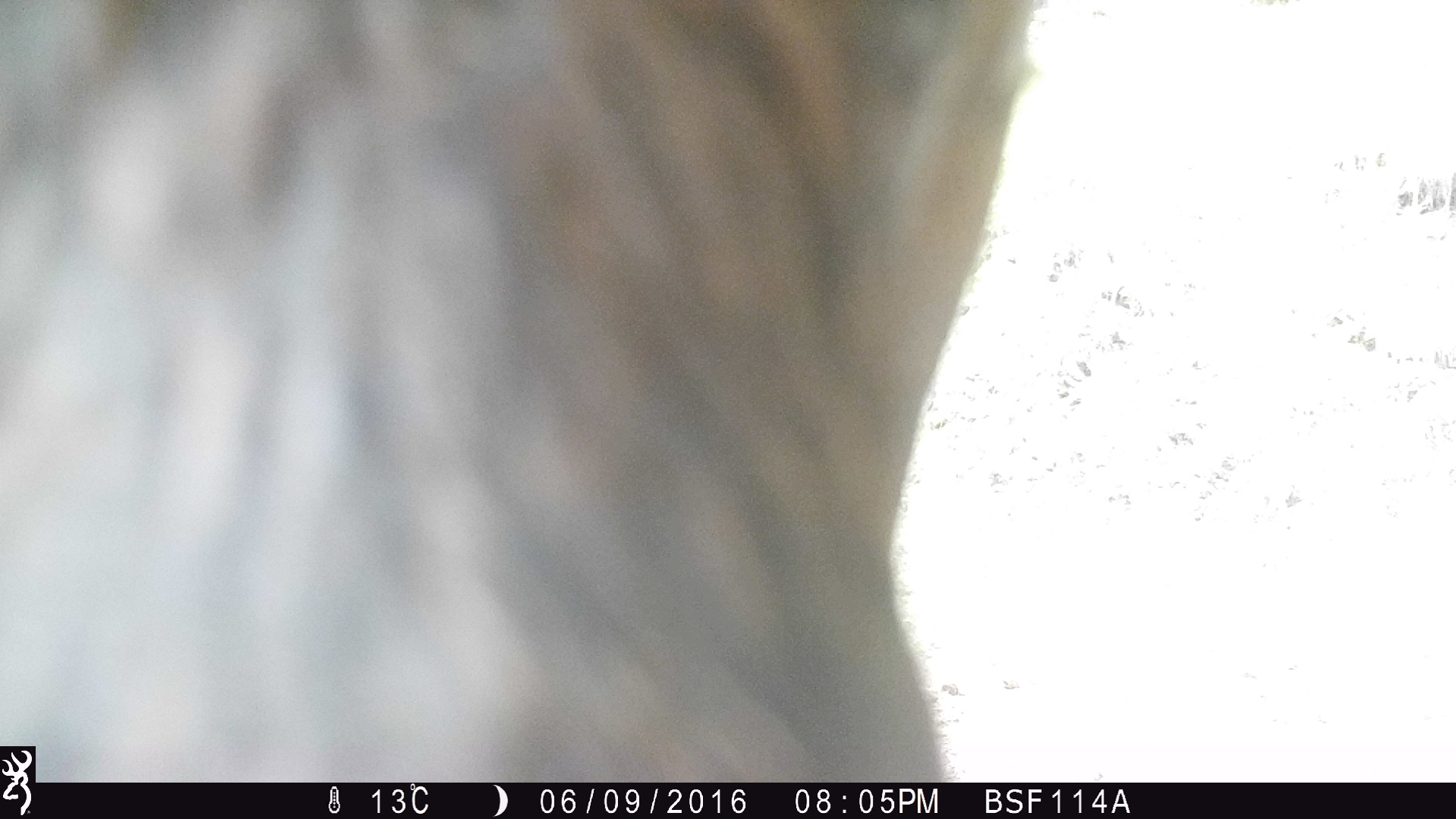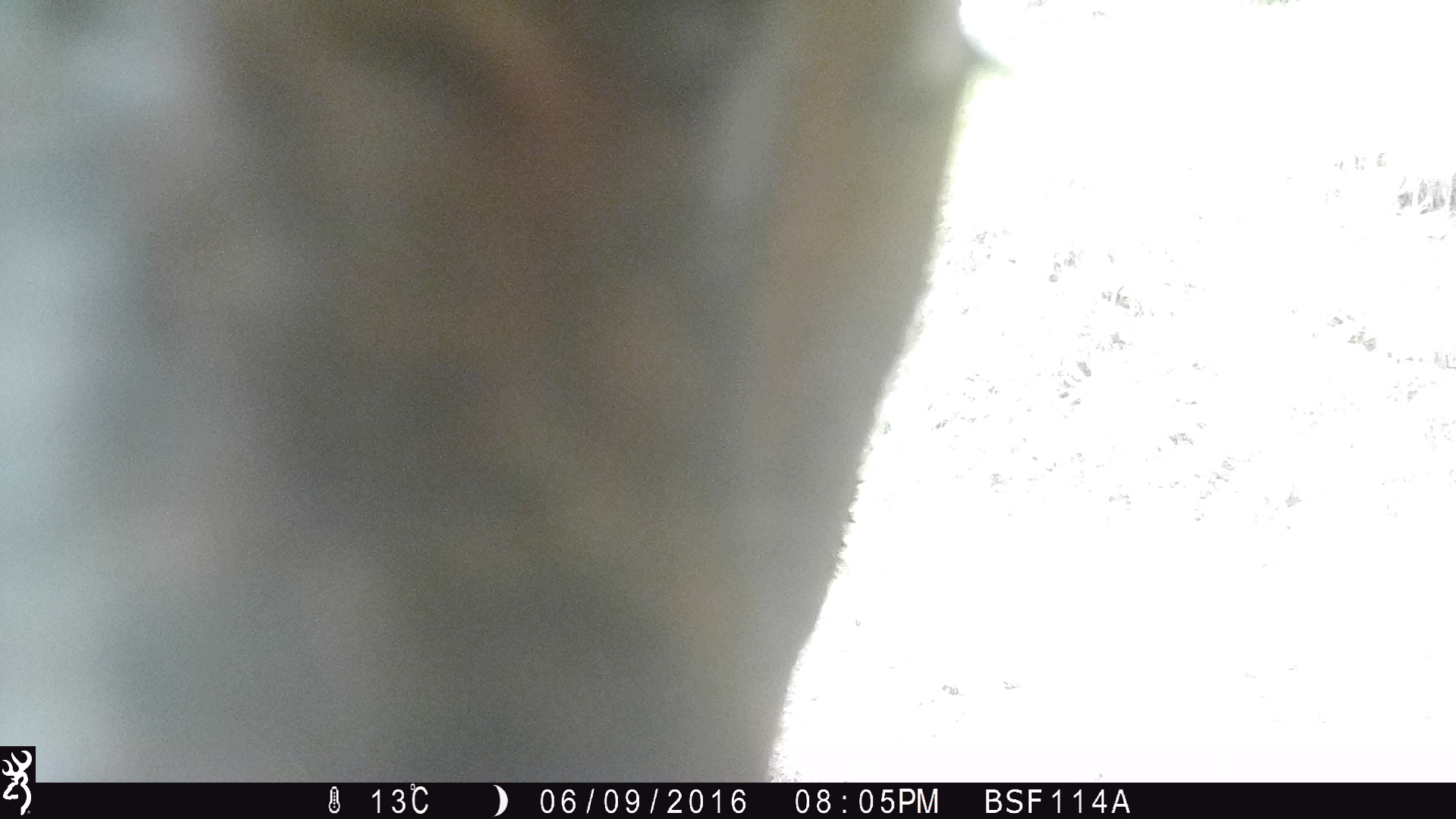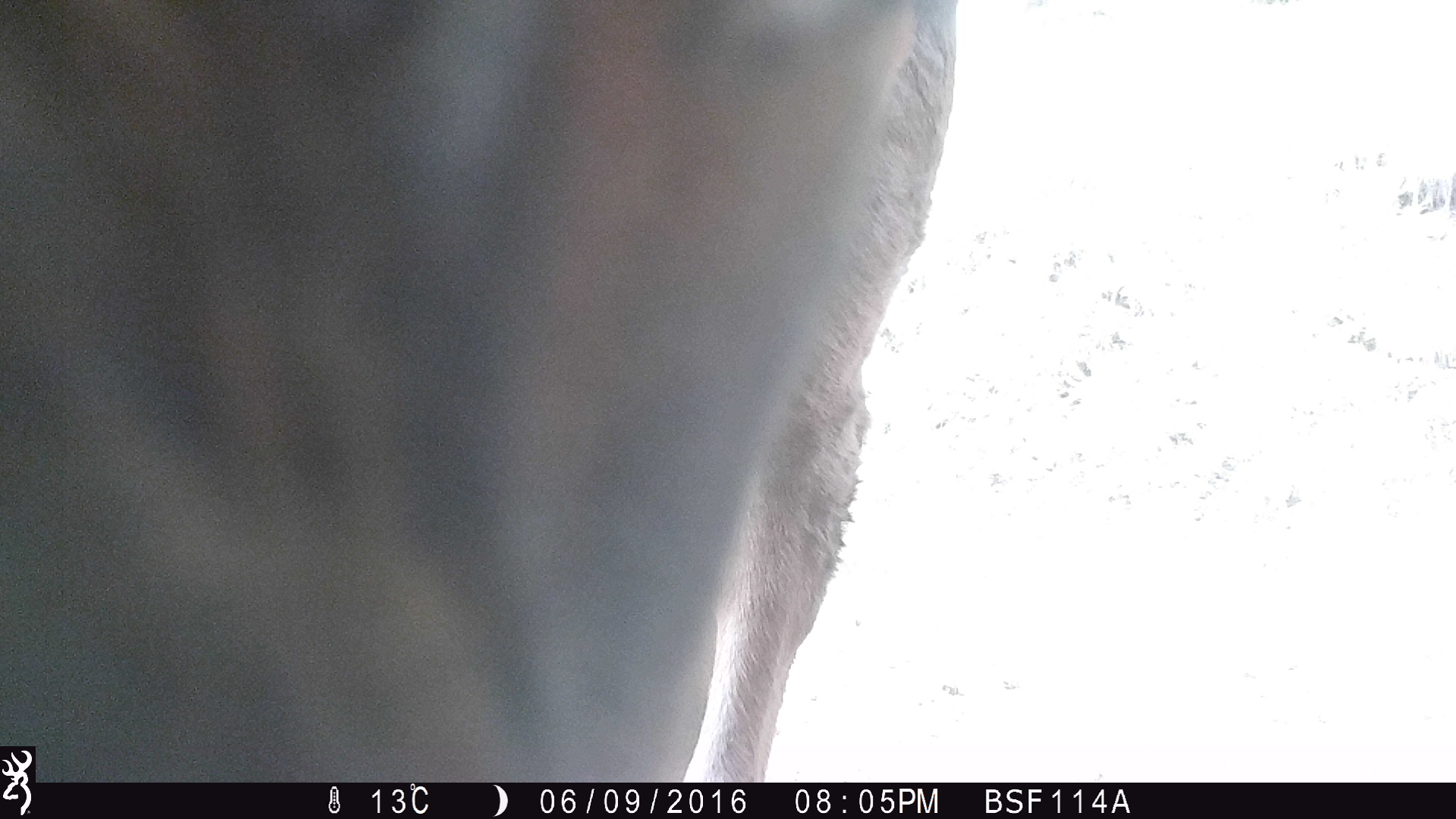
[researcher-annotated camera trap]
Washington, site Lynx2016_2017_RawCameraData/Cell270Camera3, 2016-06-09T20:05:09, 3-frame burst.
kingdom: Animalia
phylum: Chordata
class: Mammalia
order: Artiodactyla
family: Bovidae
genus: Bos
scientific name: Bos taurus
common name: domestic cattle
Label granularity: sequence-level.